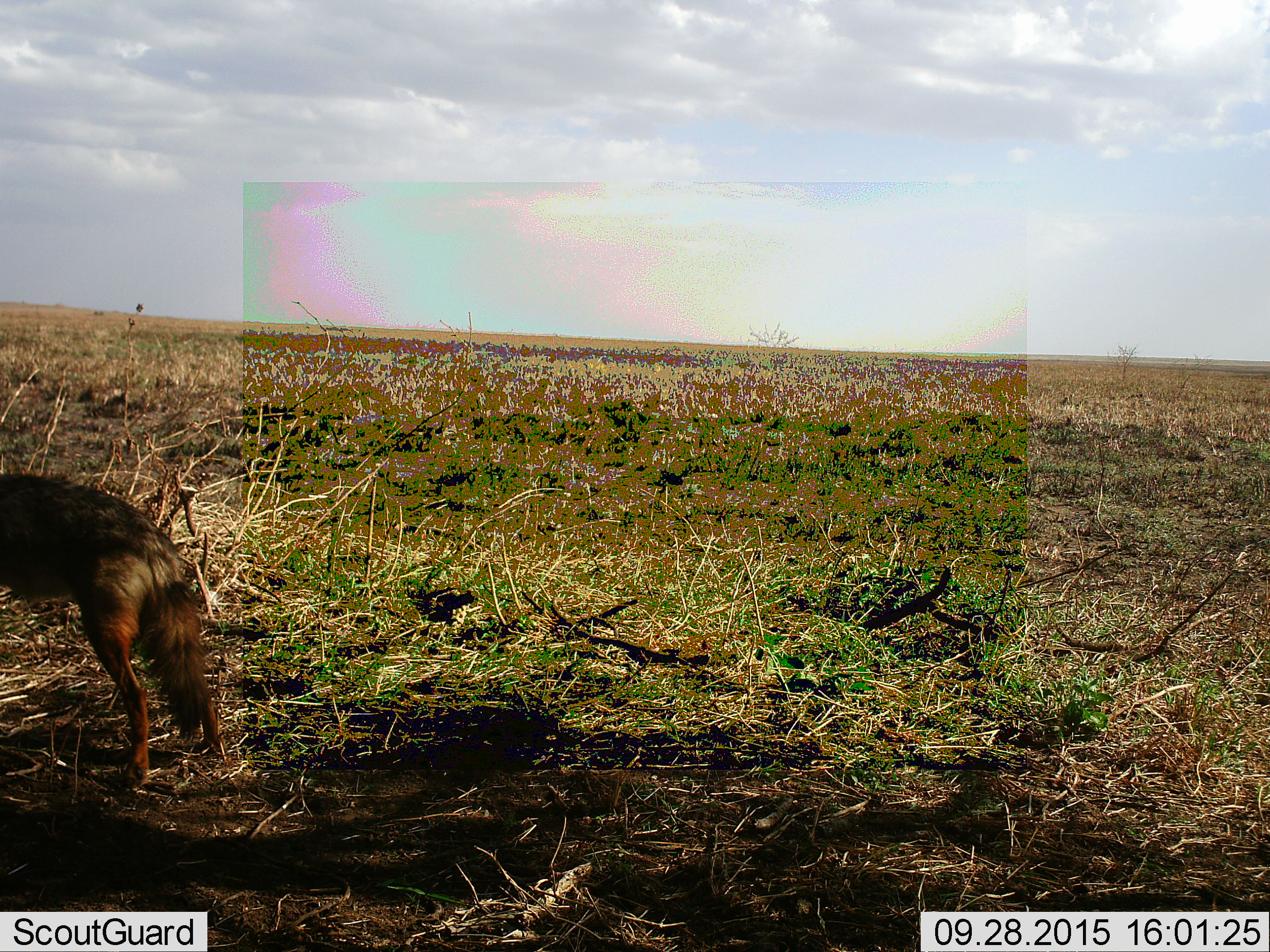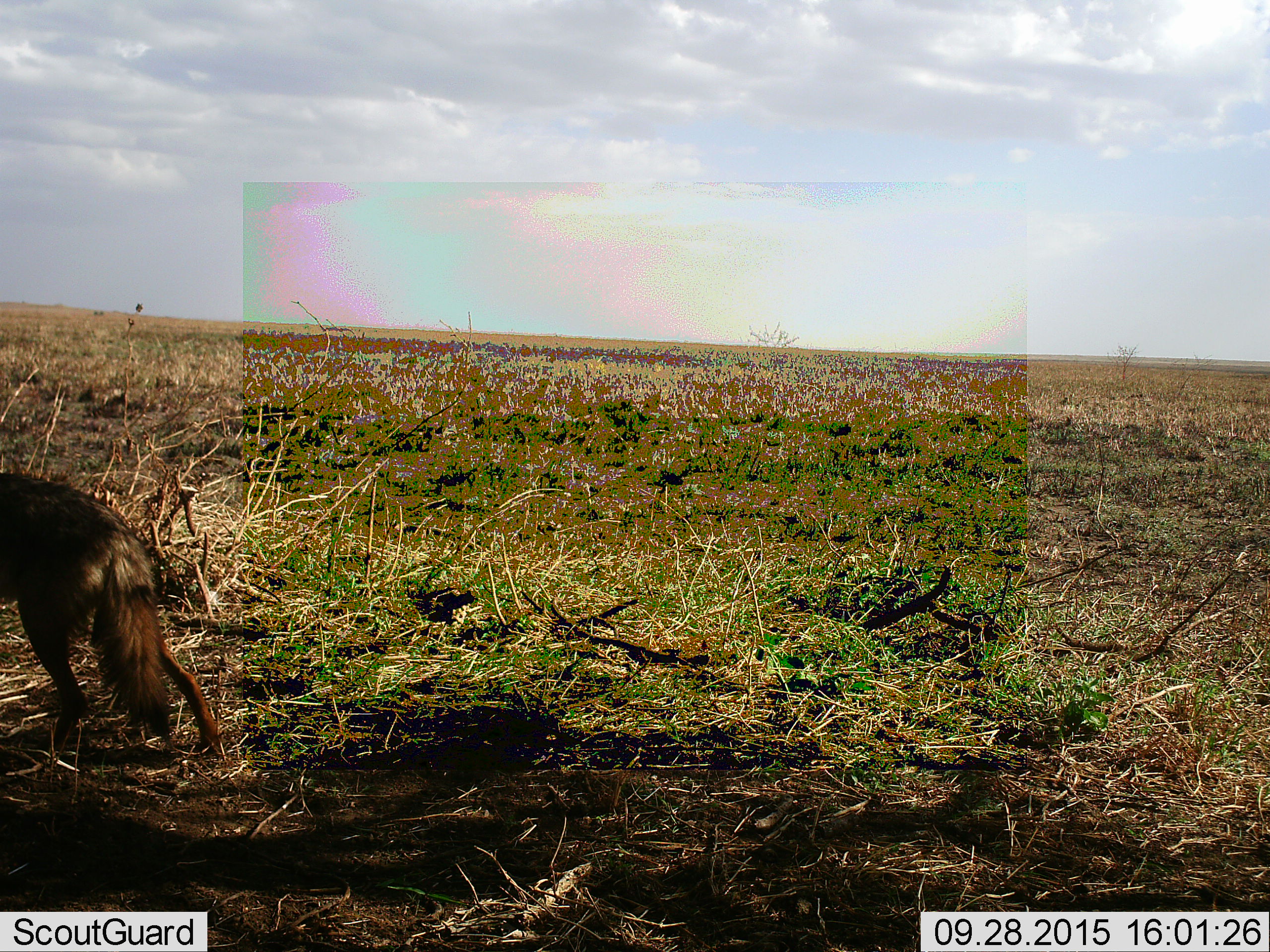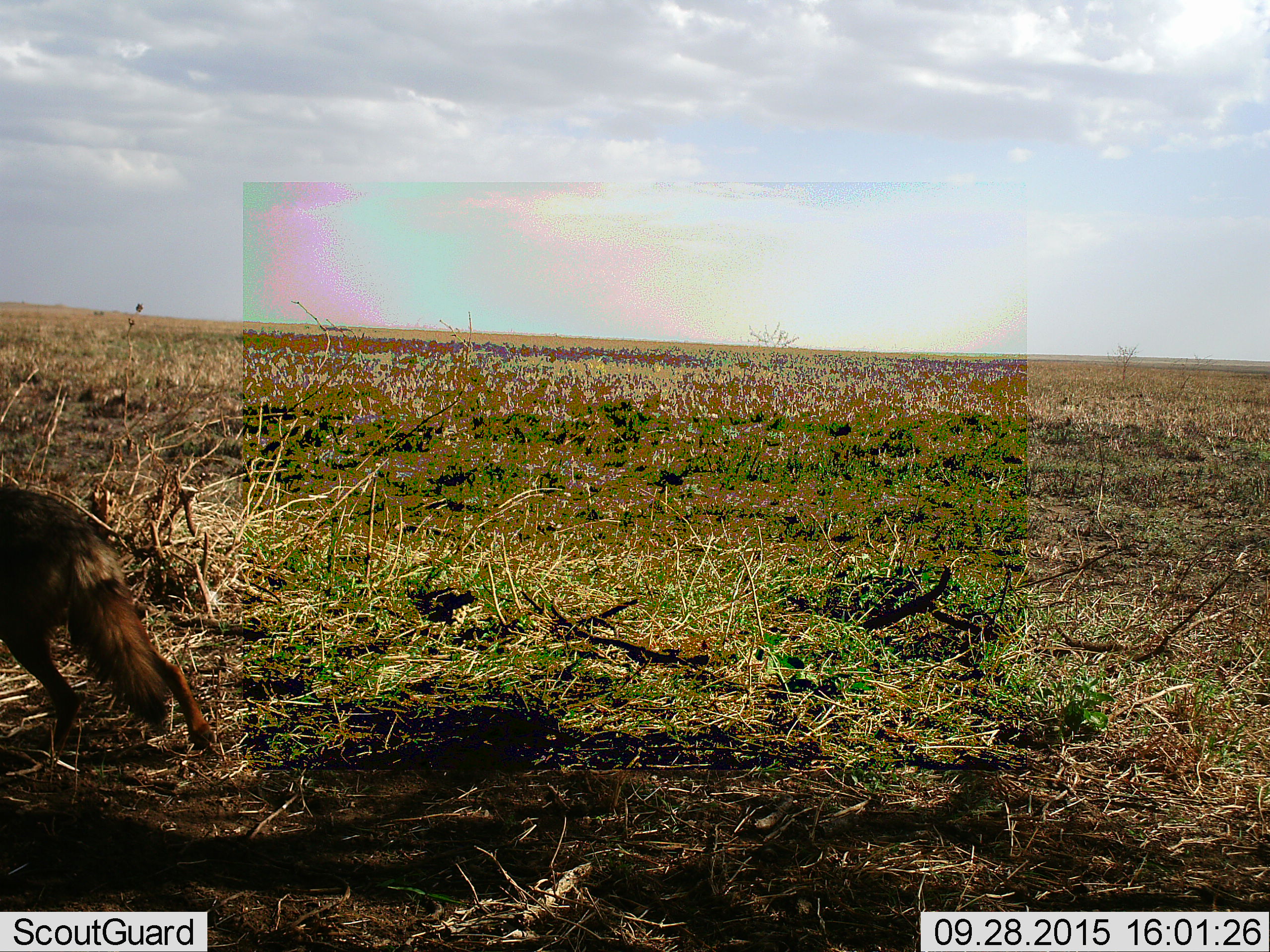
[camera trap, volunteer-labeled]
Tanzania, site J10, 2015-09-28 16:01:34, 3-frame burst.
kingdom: Animalia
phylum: Chordata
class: Mammalia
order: Carnivora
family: Canidae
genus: Lupulella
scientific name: Lupulella mesomelas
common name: black-backed jackal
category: jackal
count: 1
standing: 25%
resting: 0%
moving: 75%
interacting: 0%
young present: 0%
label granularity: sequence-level